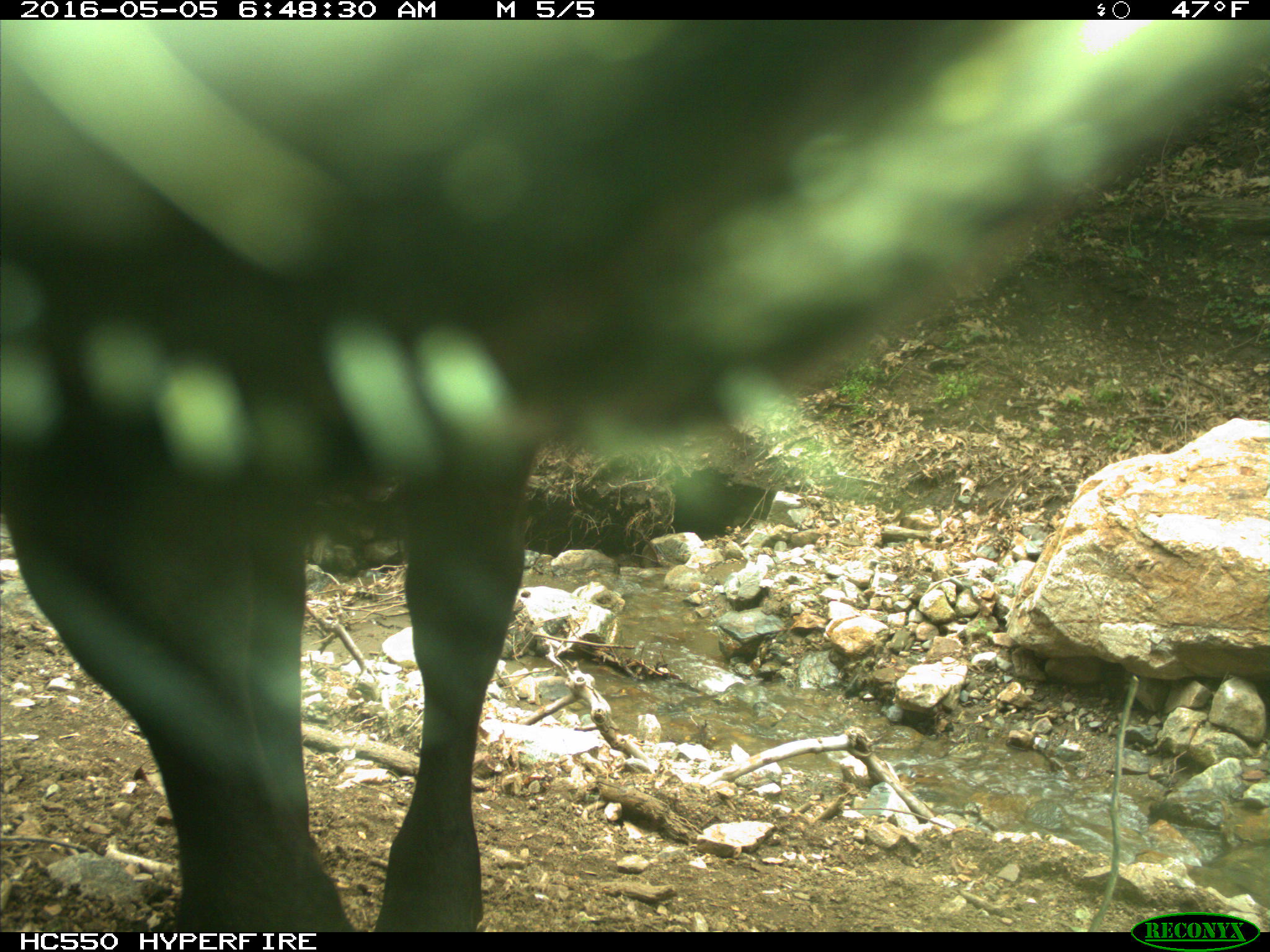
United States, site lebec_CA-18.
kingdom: Animalia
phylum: Chordata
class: Mammalia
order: Artiodactyla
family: Bovidae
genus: Bos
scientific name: Bos taurus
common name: domestic cow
Bos taurus (domestic cow).